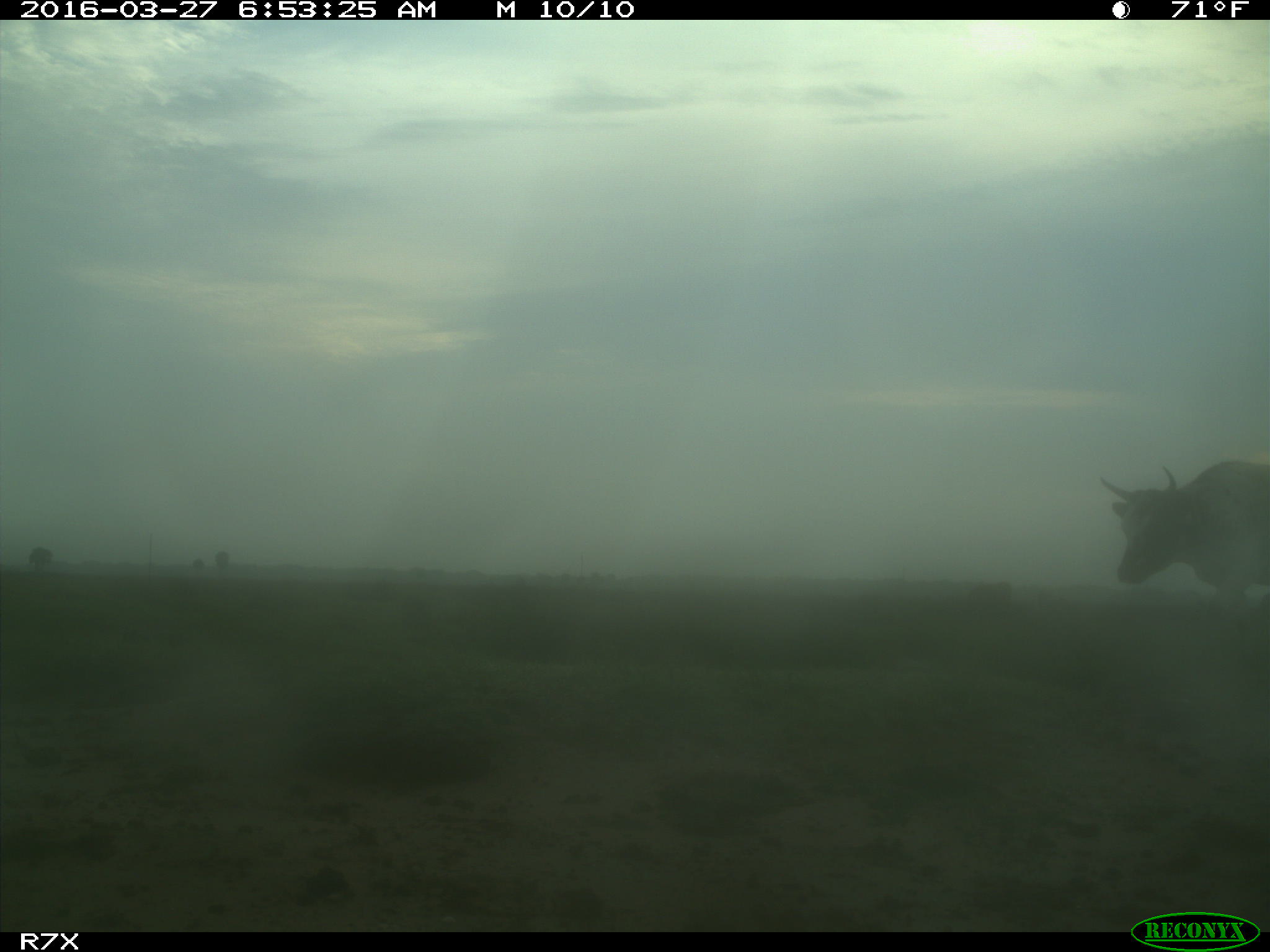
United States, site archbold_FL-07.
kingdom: Animalia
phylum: Chordata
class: Mammalia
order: Artiodactyla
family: Bovidae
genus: Bos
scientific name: Bos taurus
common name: domestic cow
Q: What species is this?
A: Bos taurus (domestic cow).